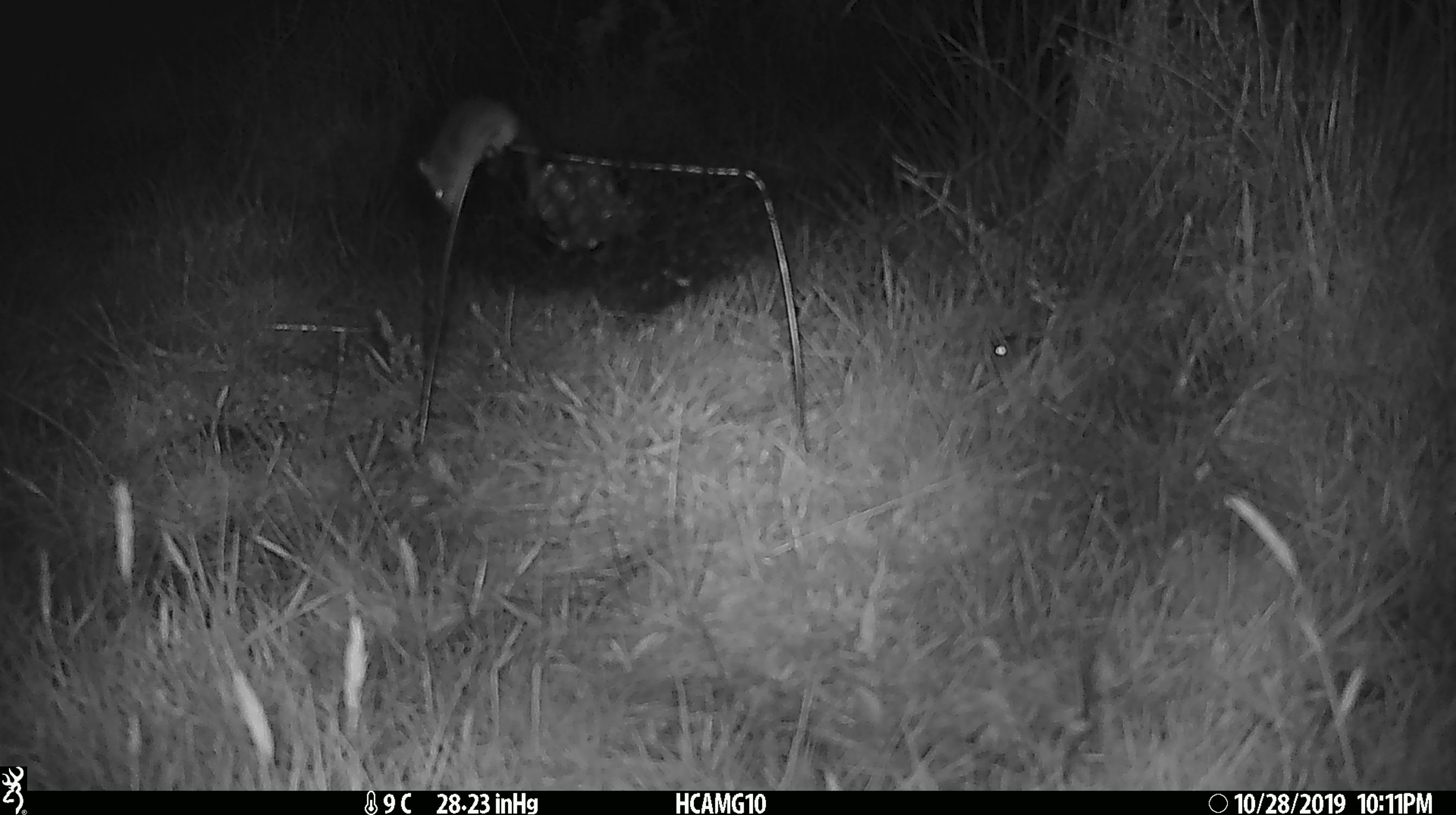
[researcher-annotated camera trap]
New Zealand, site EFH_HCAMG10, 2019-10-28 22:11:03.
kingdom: Animalia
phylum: Chordata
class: Mammalia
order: Rodentia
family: Muridae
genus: Mus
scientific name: Mus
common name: mouse